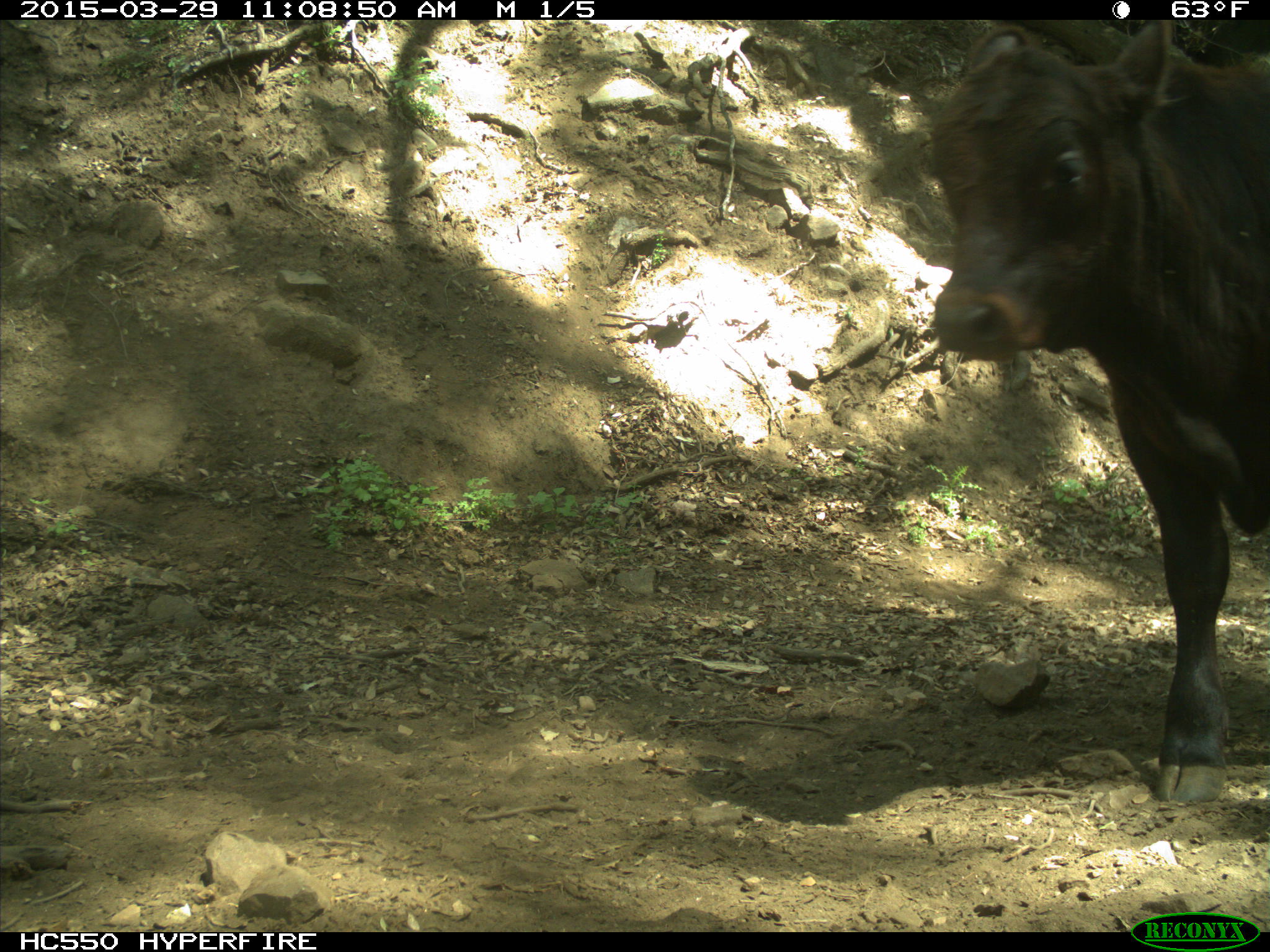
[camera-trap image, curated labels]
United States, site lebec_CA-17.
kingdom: Animalia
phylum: Chordata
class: Mammalia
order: Artiodactyla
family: Bovidae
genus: Bos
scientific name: Bos taurus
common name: domestic cow